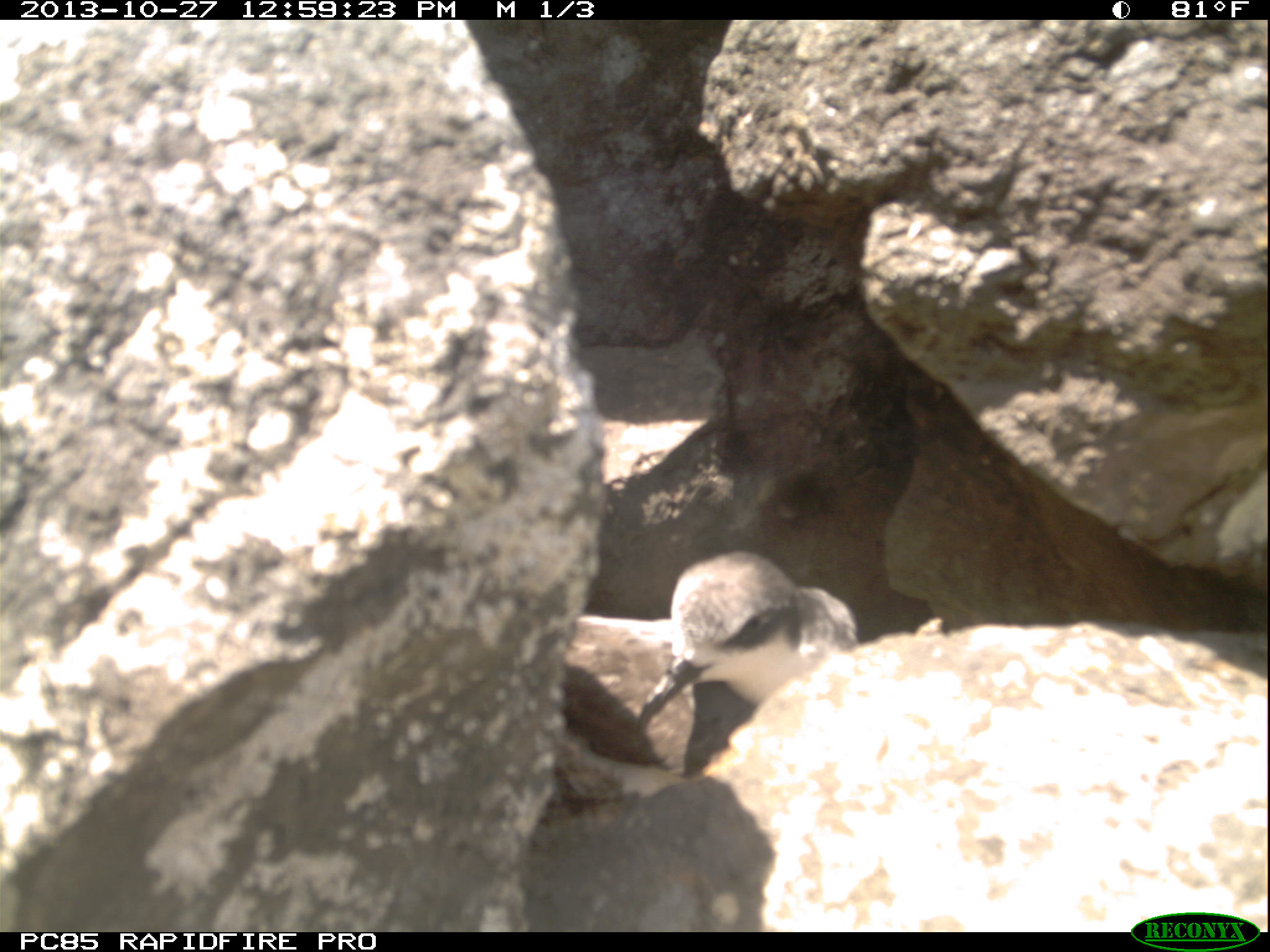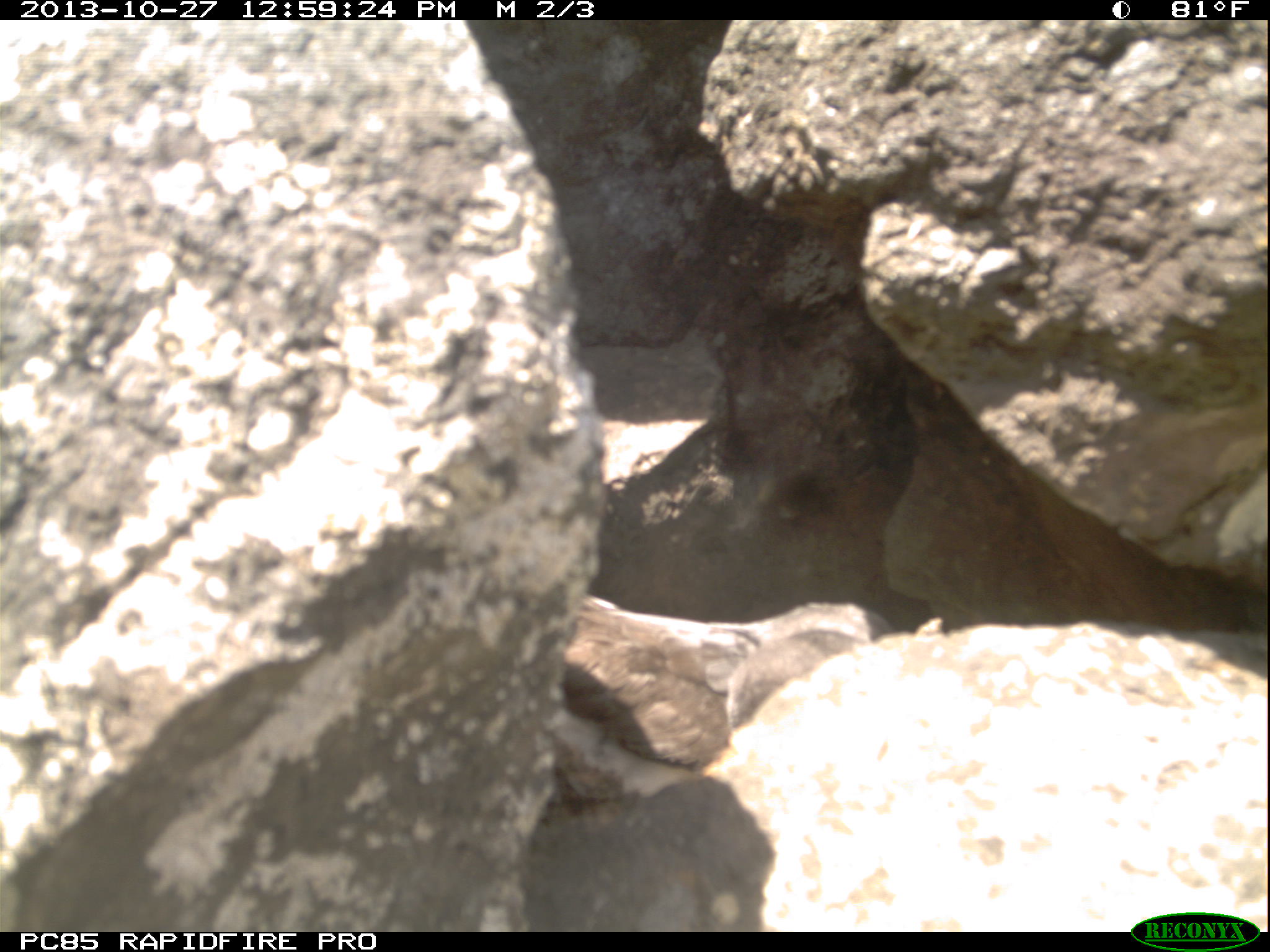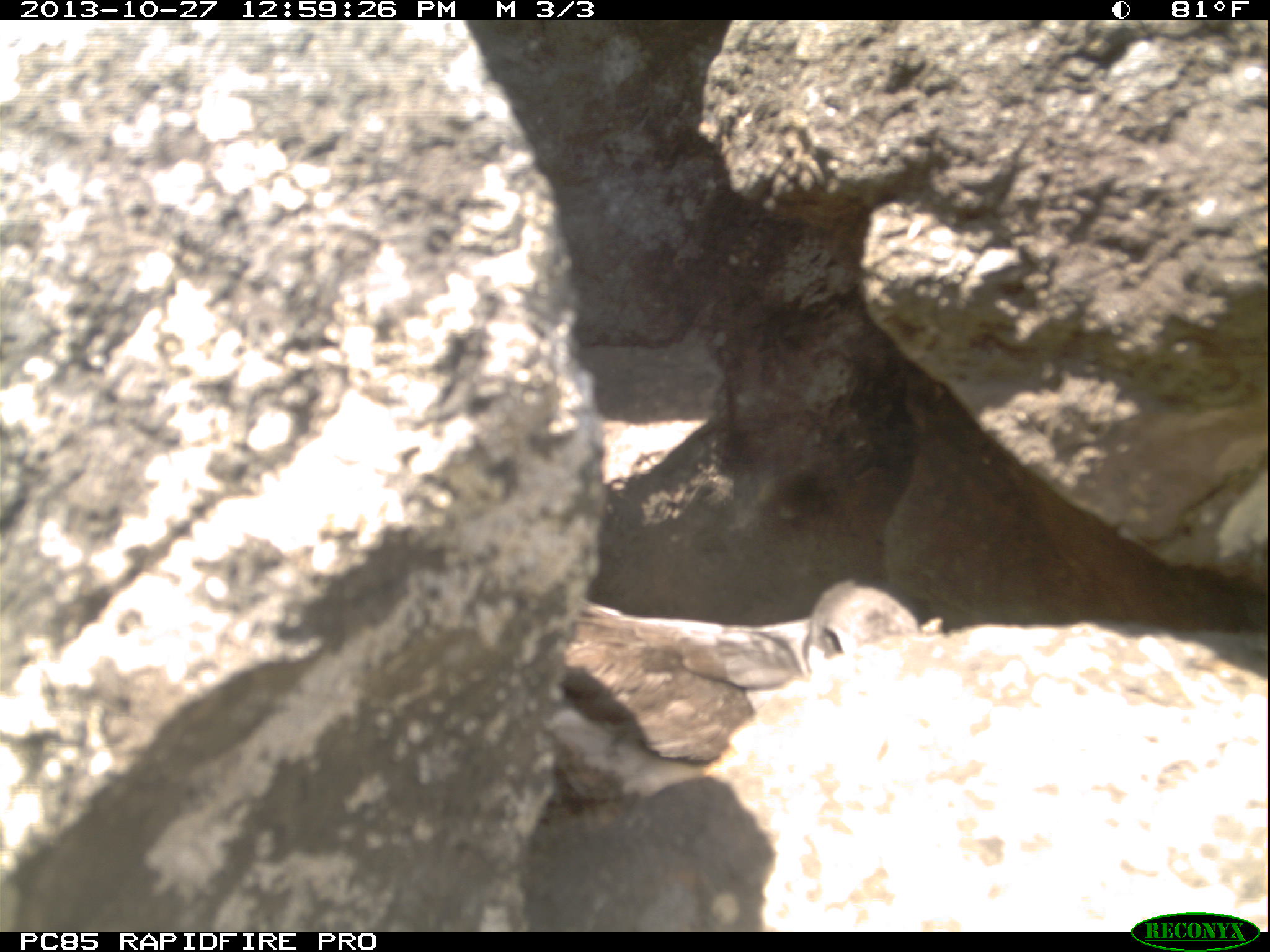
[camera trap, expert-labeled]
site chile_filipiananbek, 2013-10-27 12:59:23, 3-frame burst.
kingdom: Animalia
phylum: Chordata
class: Aves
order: Procellariiformes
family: Procellariidae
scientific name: Procellariidae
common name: petrel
Petrel (Procellariidae).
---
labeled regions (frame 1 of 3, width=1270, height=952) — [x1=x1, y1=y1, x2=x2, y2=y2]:
petrel: [x1=619, y1=554, x2=858, y2=775]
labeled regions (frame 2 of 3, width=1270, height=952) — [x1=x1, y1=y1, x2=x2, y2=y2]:
petrel: [x1=457, y1=582, x2=934, y2=809]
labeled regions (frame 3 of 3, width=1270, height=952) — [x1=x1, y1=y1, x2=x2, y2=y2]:
petrel: [x1=522, y1=579, x2=923, y2=814]